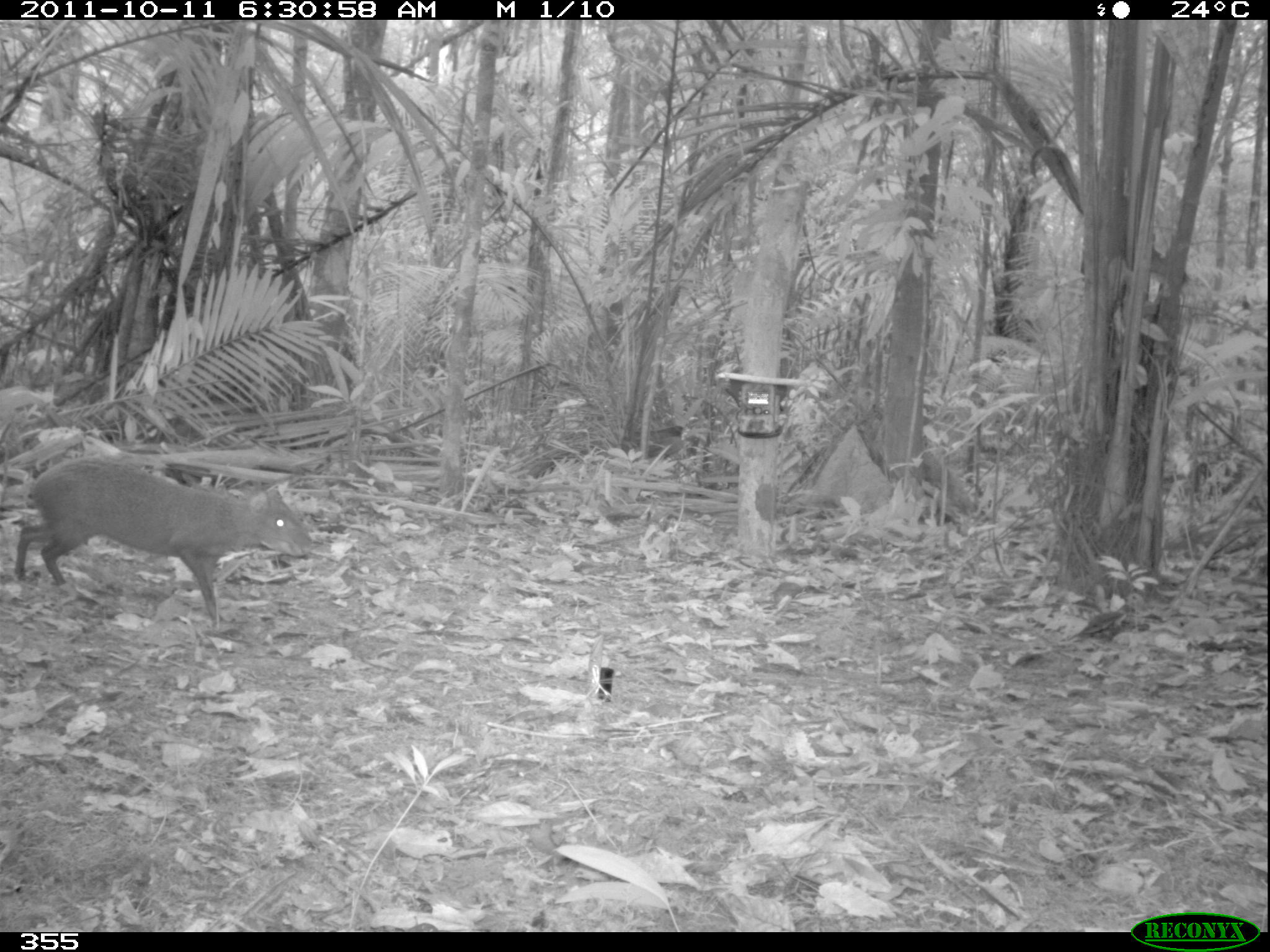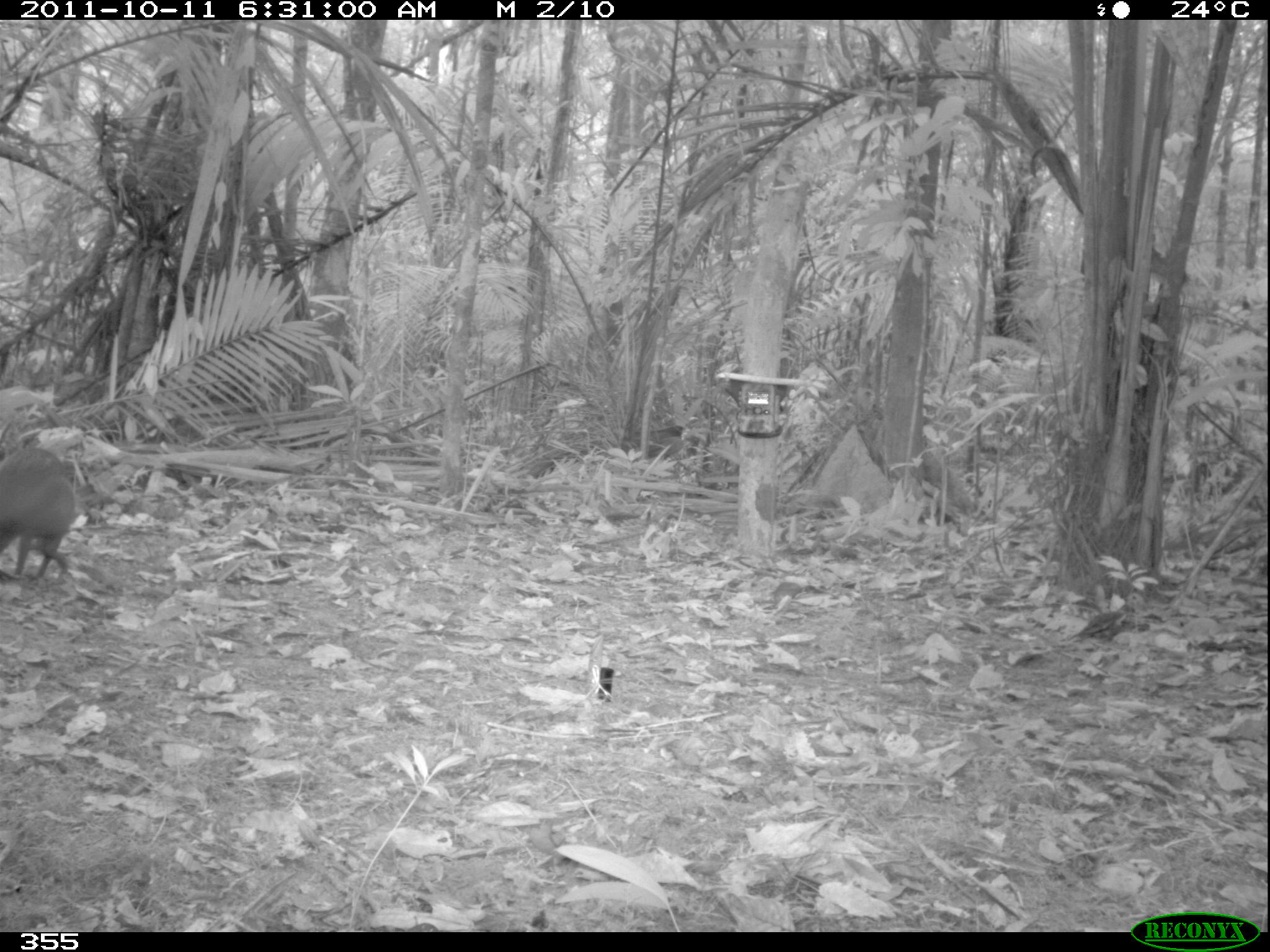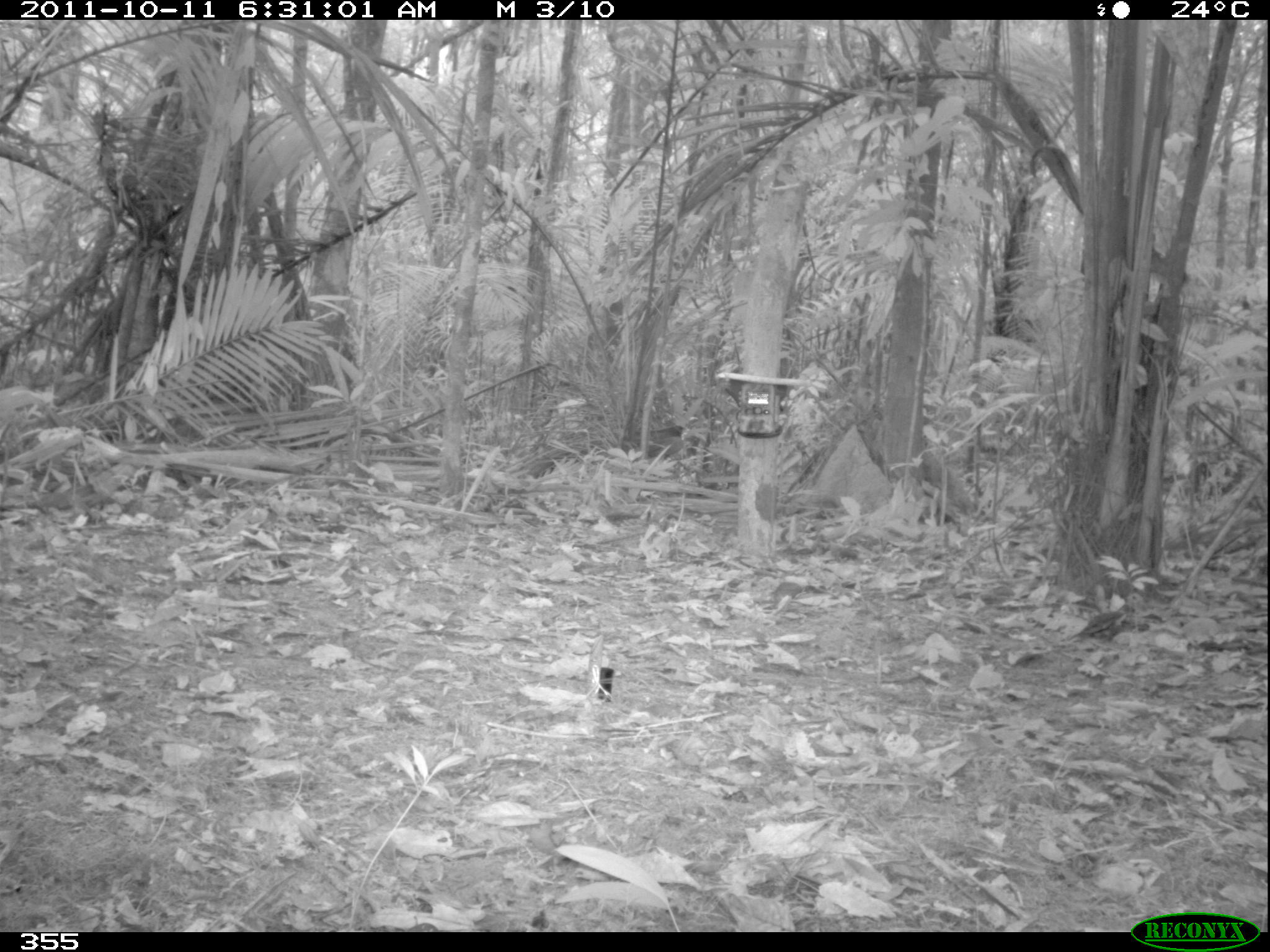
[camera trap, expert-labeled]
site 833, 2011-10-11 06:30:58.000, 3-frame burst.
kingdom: Animalia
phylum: Chordata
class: Mammalia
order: Rodentia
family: Dasyproctidae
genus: Dasyprocta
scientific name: Dasyprocta punctata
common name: central american agouti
Dasyprocta punctata (central american agouti).